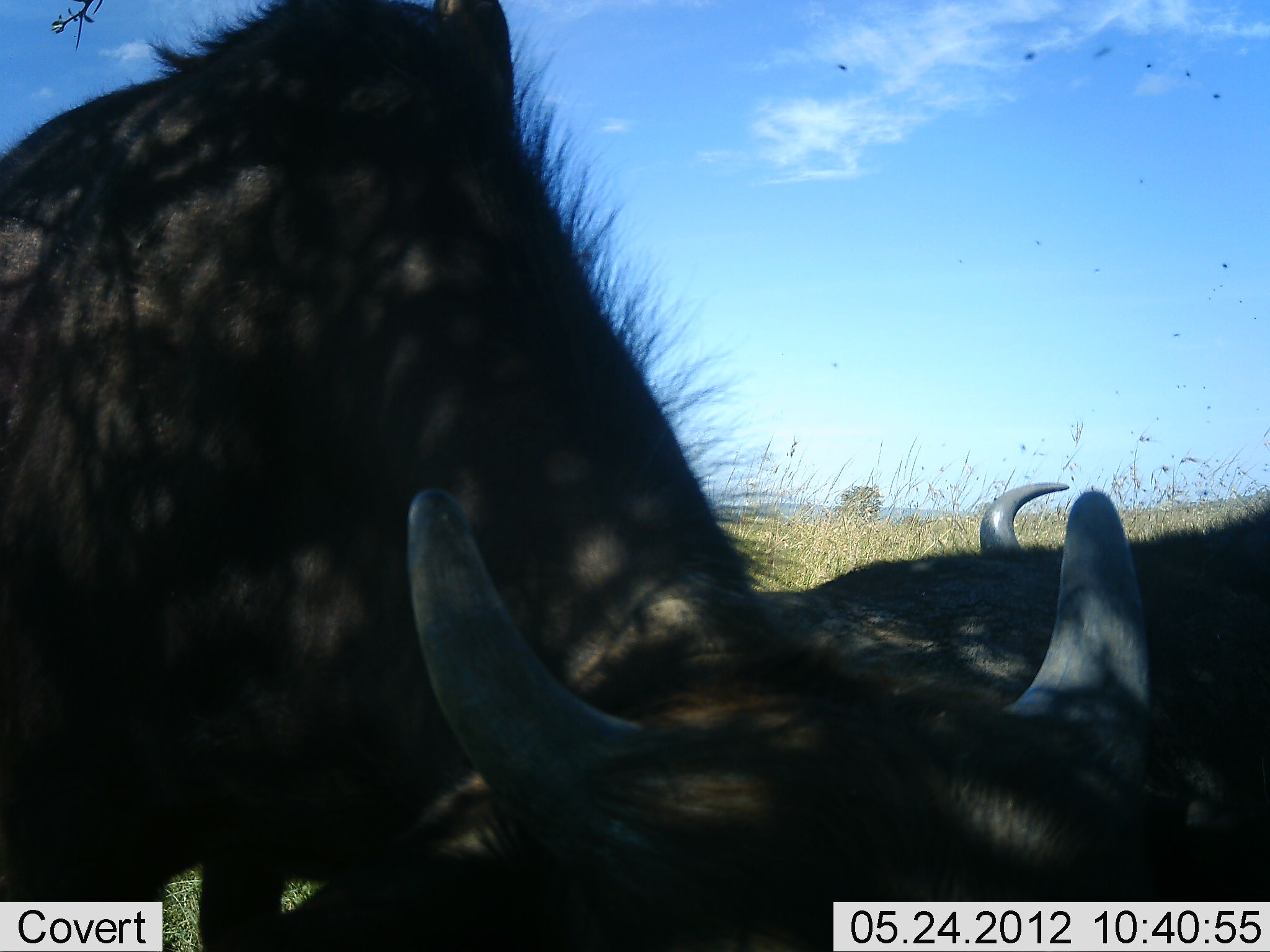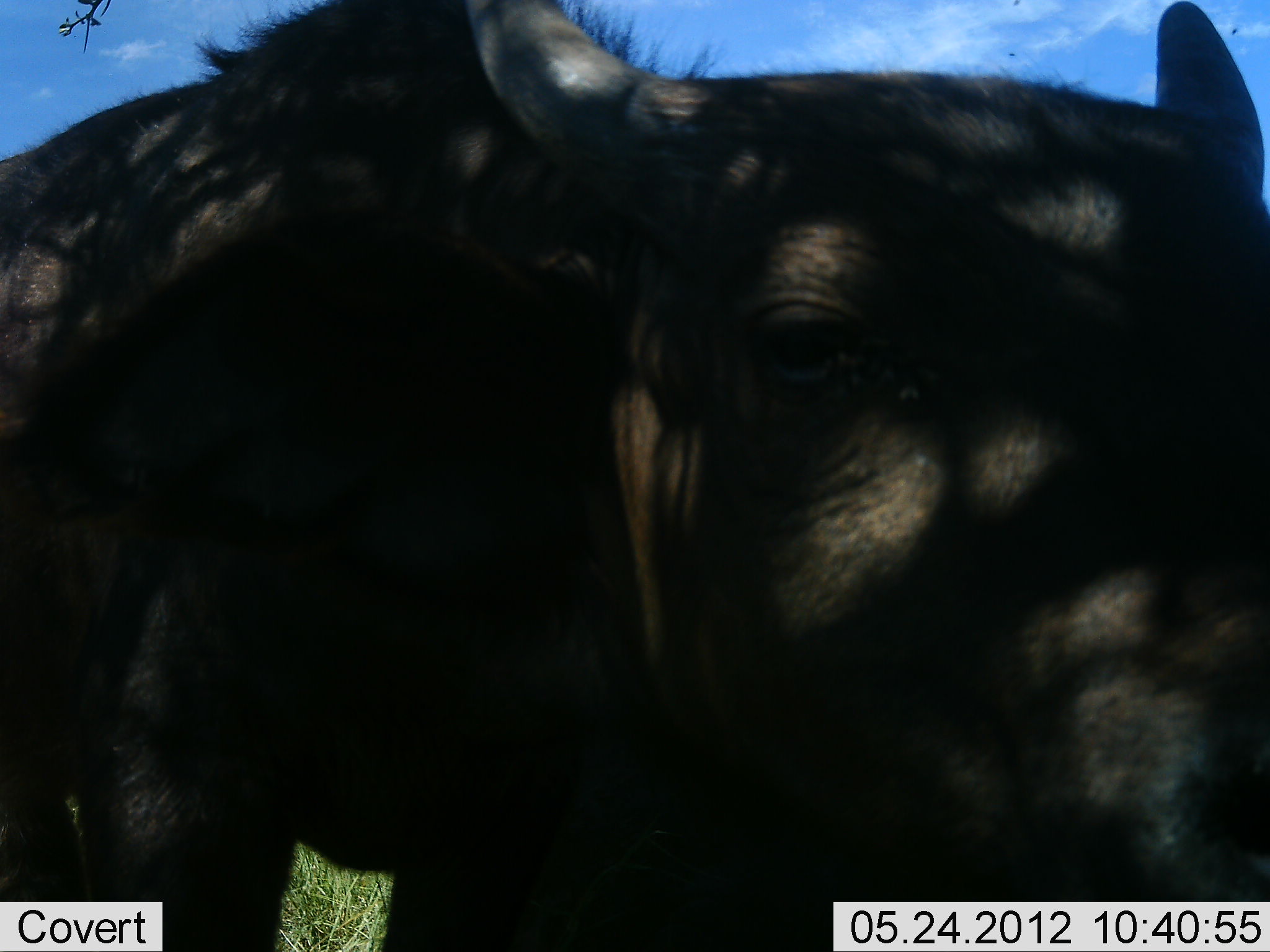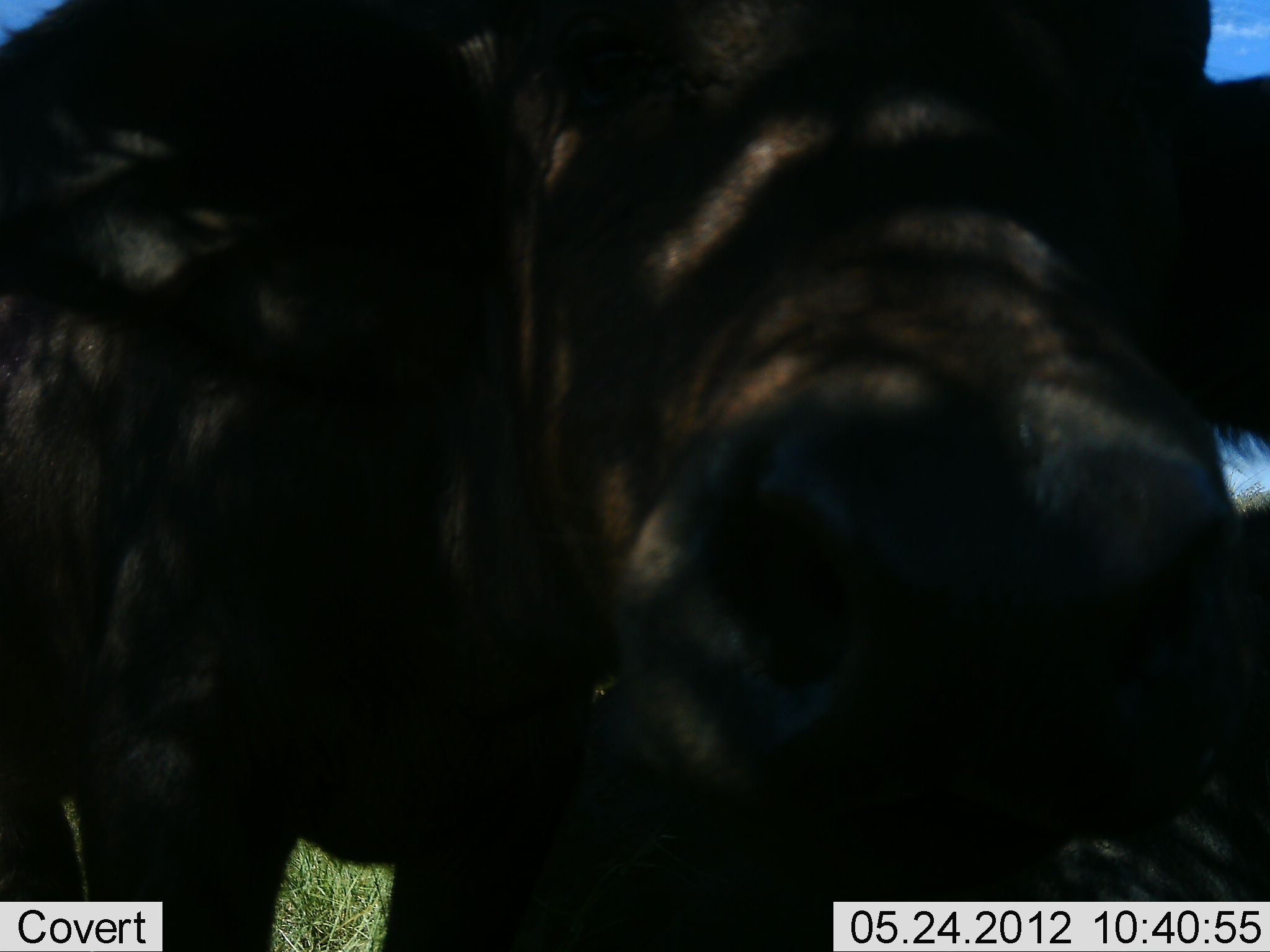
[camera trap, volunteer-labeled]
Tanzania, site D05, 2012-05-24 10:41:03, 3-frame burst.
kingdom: Animalia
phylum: Chordata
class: Mammalia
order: Artiodactyla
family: Bovidae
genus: Syncerus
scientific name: Syncerus caffer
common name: cape buffalo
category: buffalo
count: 2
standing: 70%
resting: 60%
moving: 20%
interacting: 10%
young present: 20%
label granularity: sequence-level